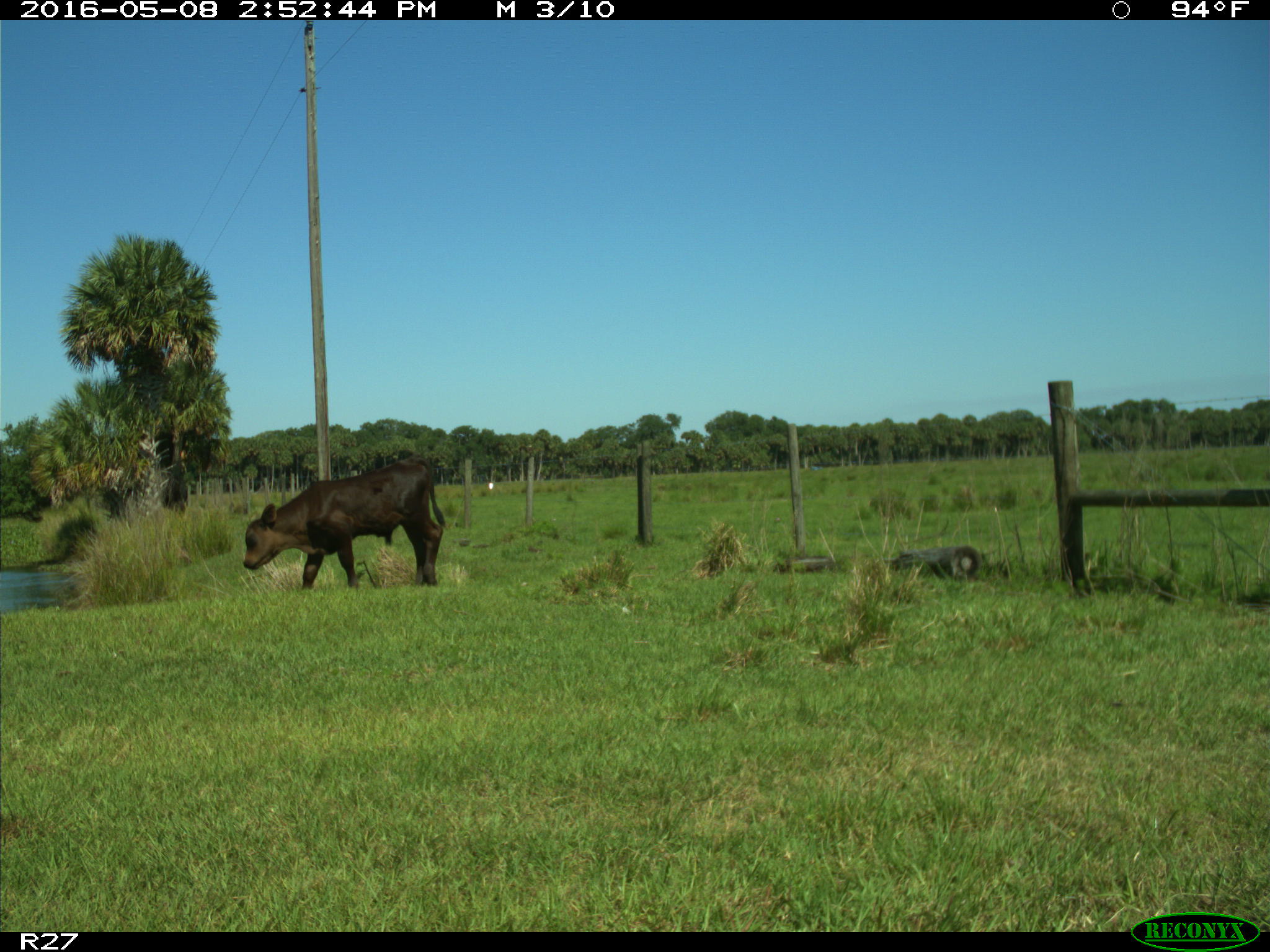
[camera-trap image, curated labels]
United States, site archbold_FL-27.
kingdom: Animalia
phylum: Chordata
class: Mammalia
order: Artiodactyla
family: Bovidae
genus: Bos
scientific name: Bos taurus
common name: domestic cow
Bos taurus (domestic cow).